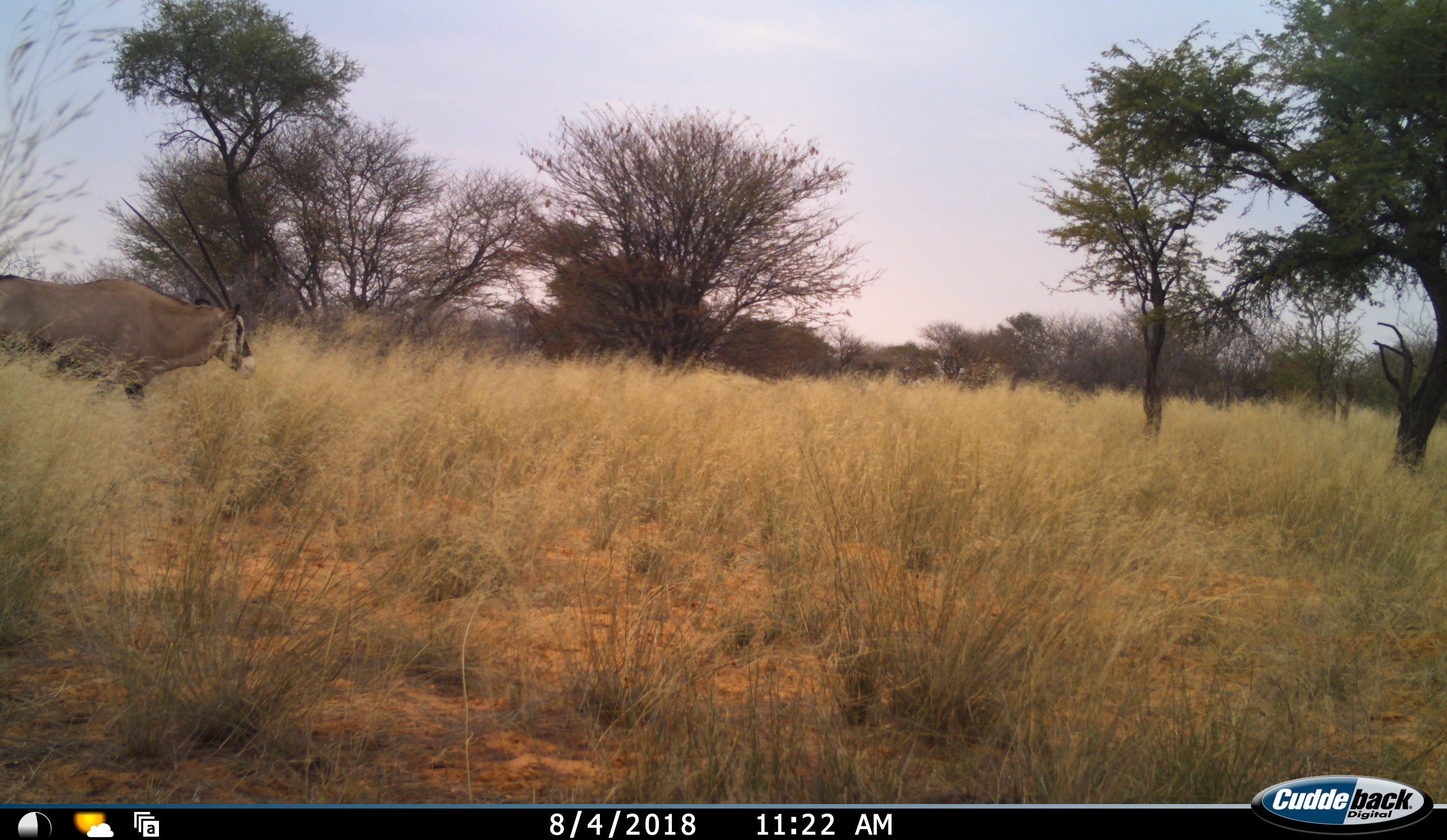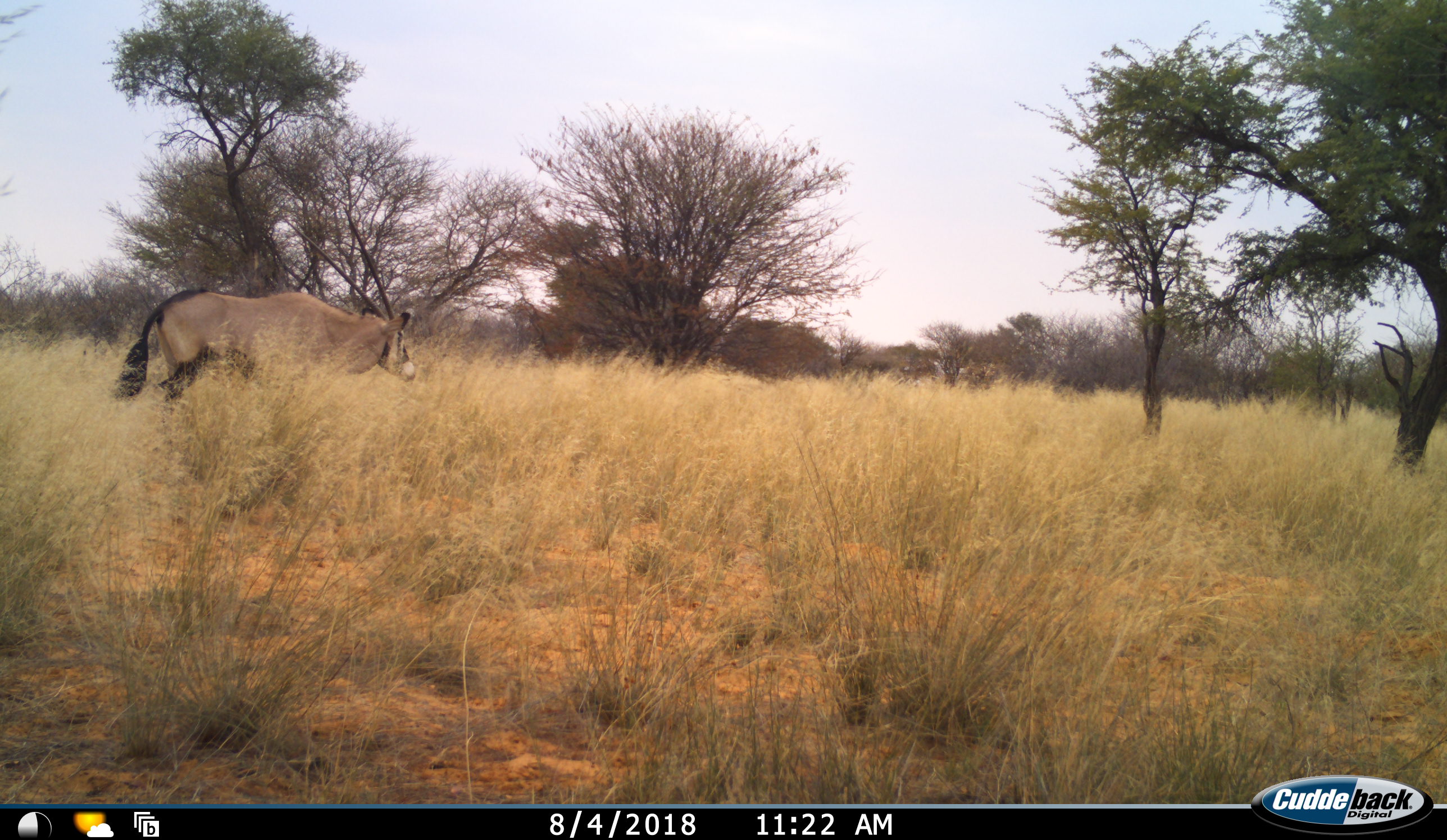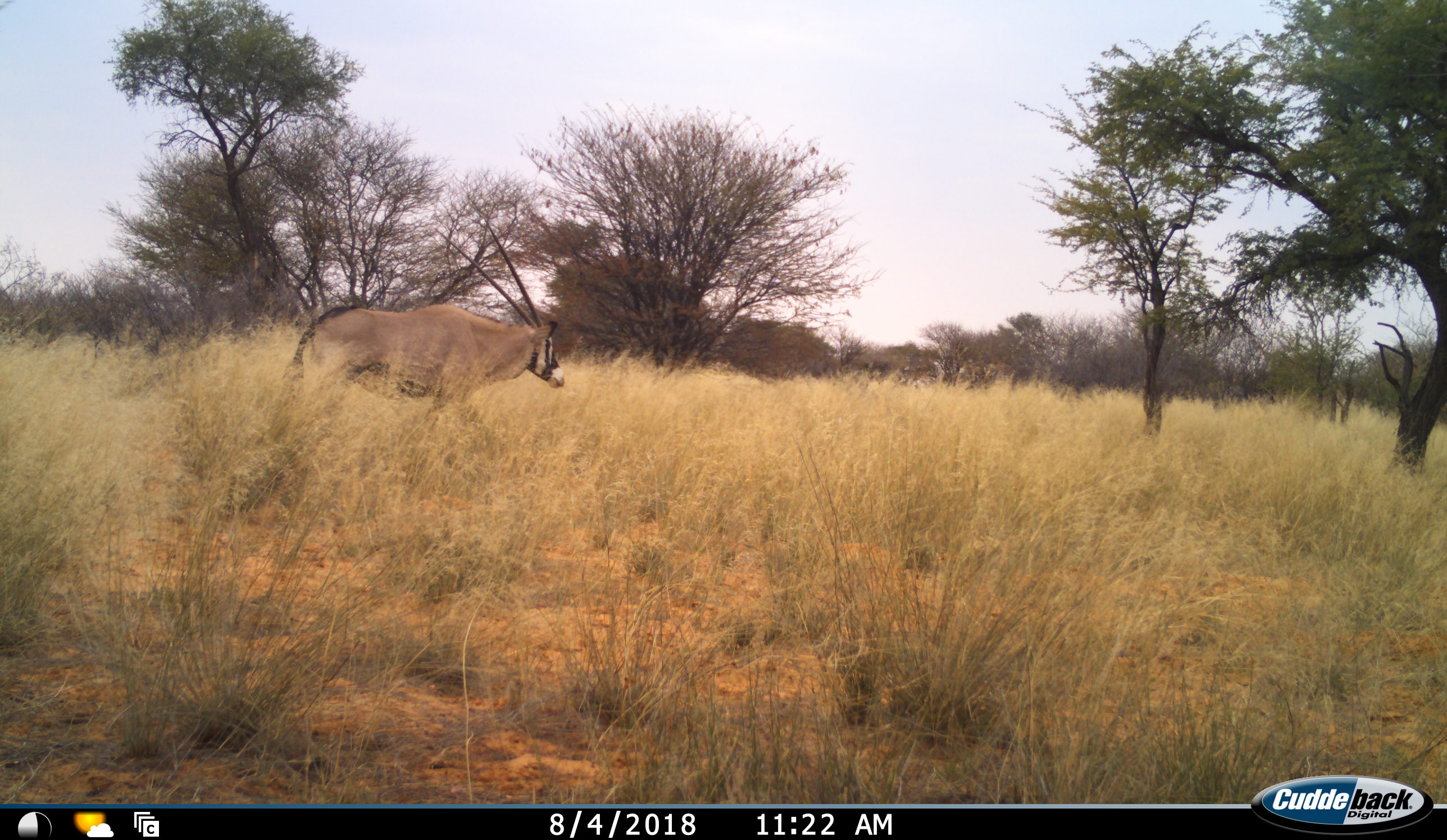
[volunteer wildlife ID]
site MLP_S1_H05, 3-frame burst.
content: unidentified animal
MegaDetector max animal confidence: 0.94